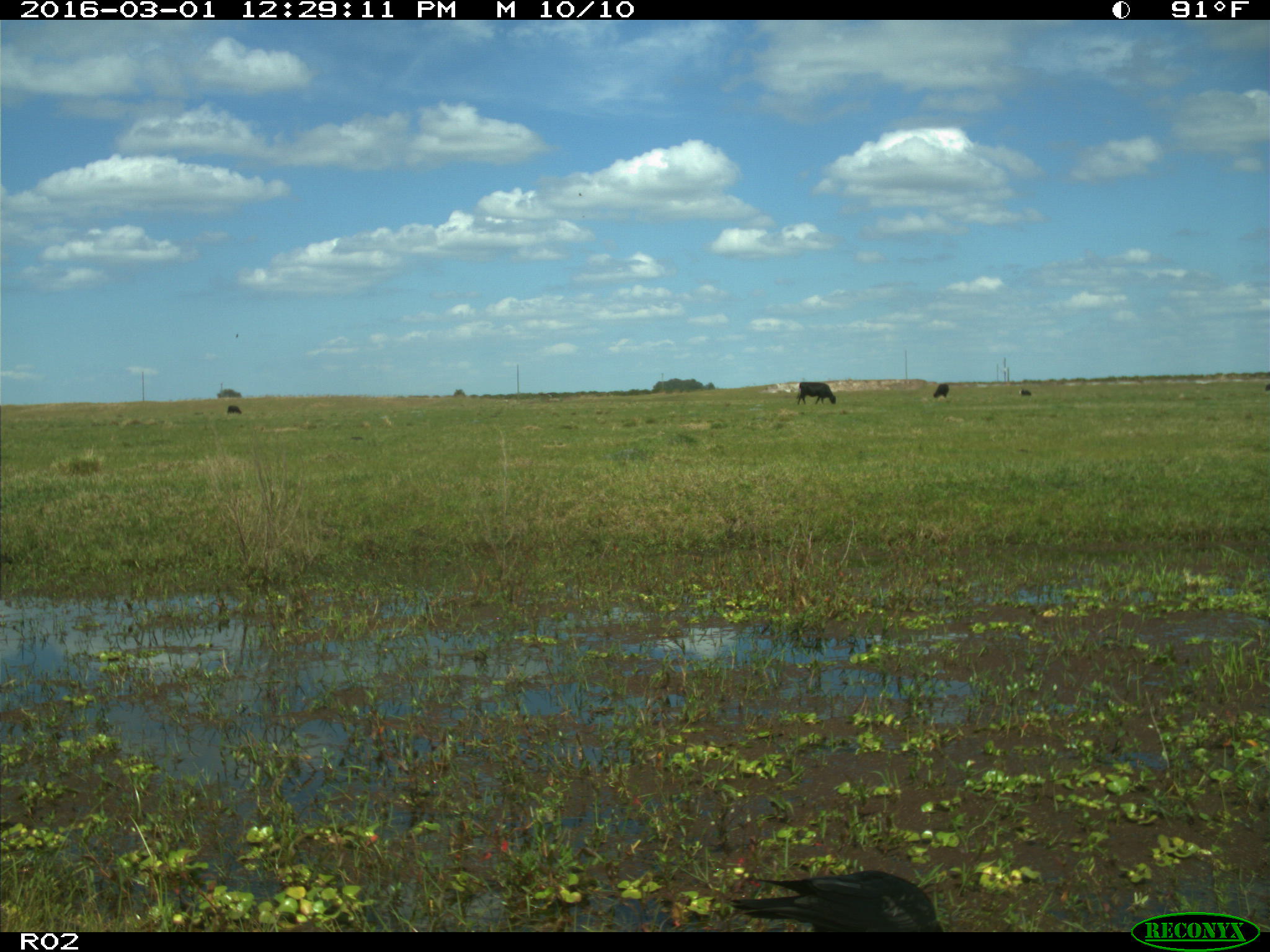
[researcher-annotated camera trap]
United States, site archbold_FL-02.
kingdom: Animalia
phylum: Chordata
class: Mammalia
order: Artiodactyla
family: Bovidae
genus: Bos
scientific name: Bos taurus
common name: domestic cow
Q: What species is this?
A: Bos taurus (domestic cow).